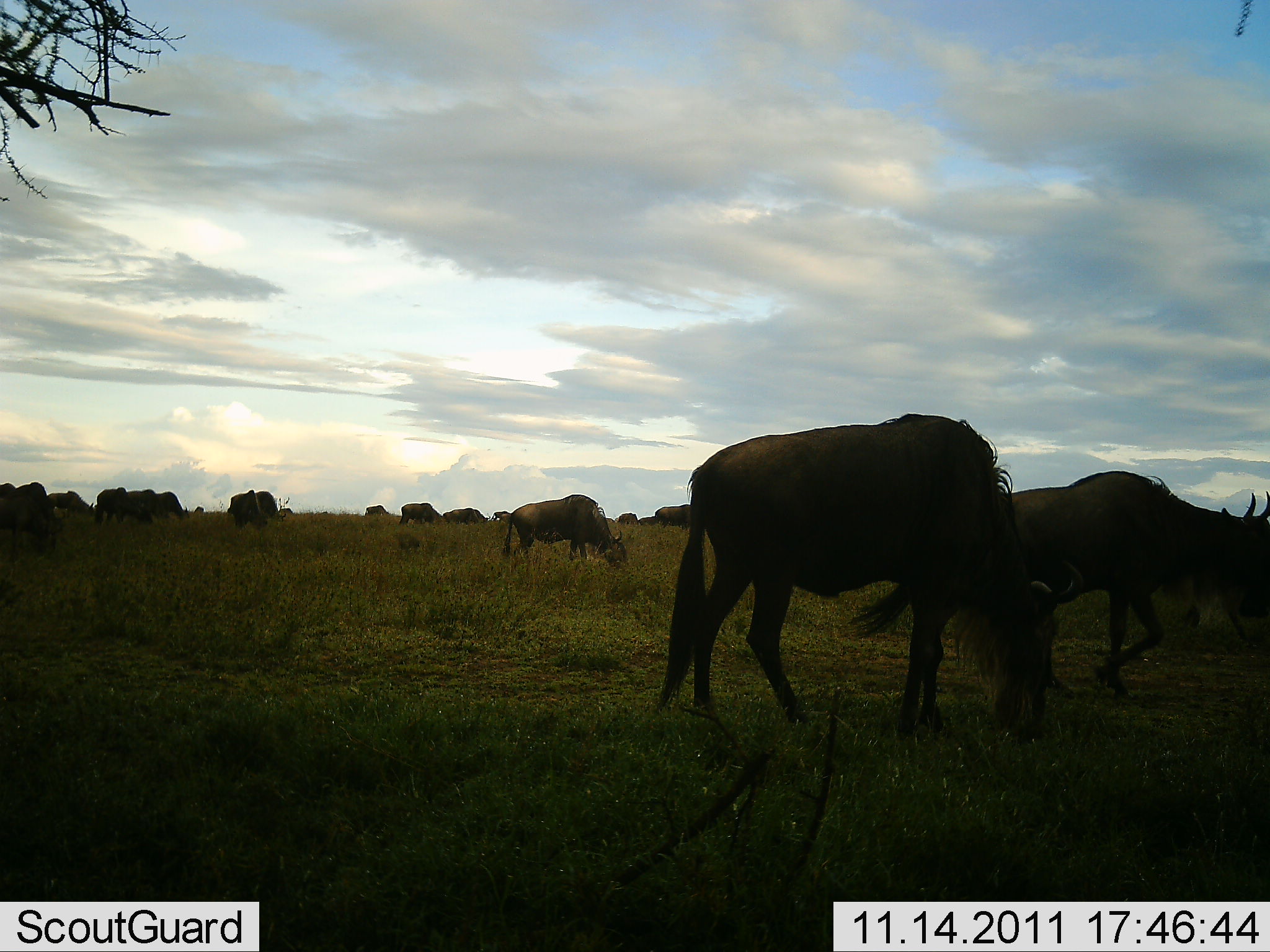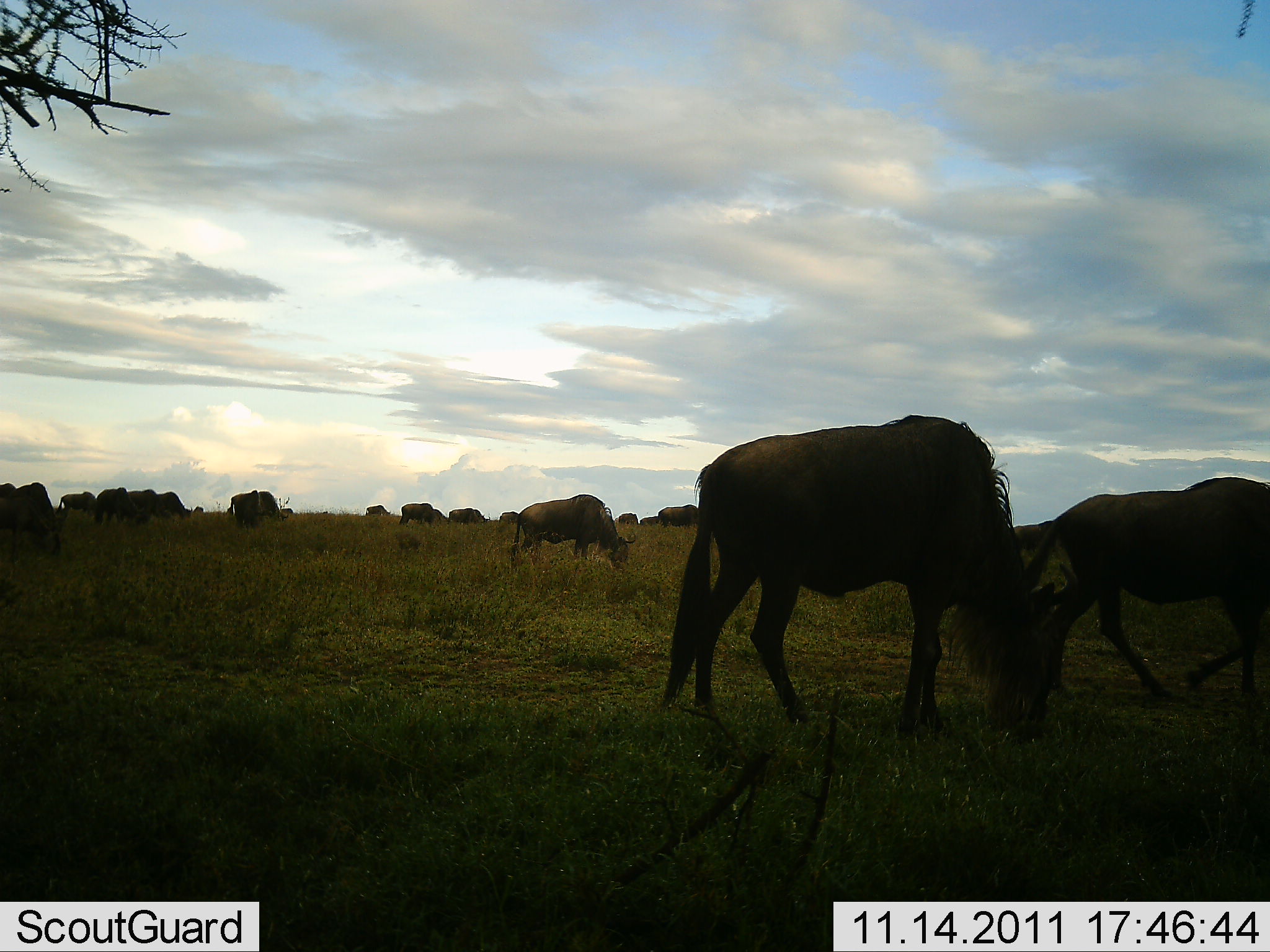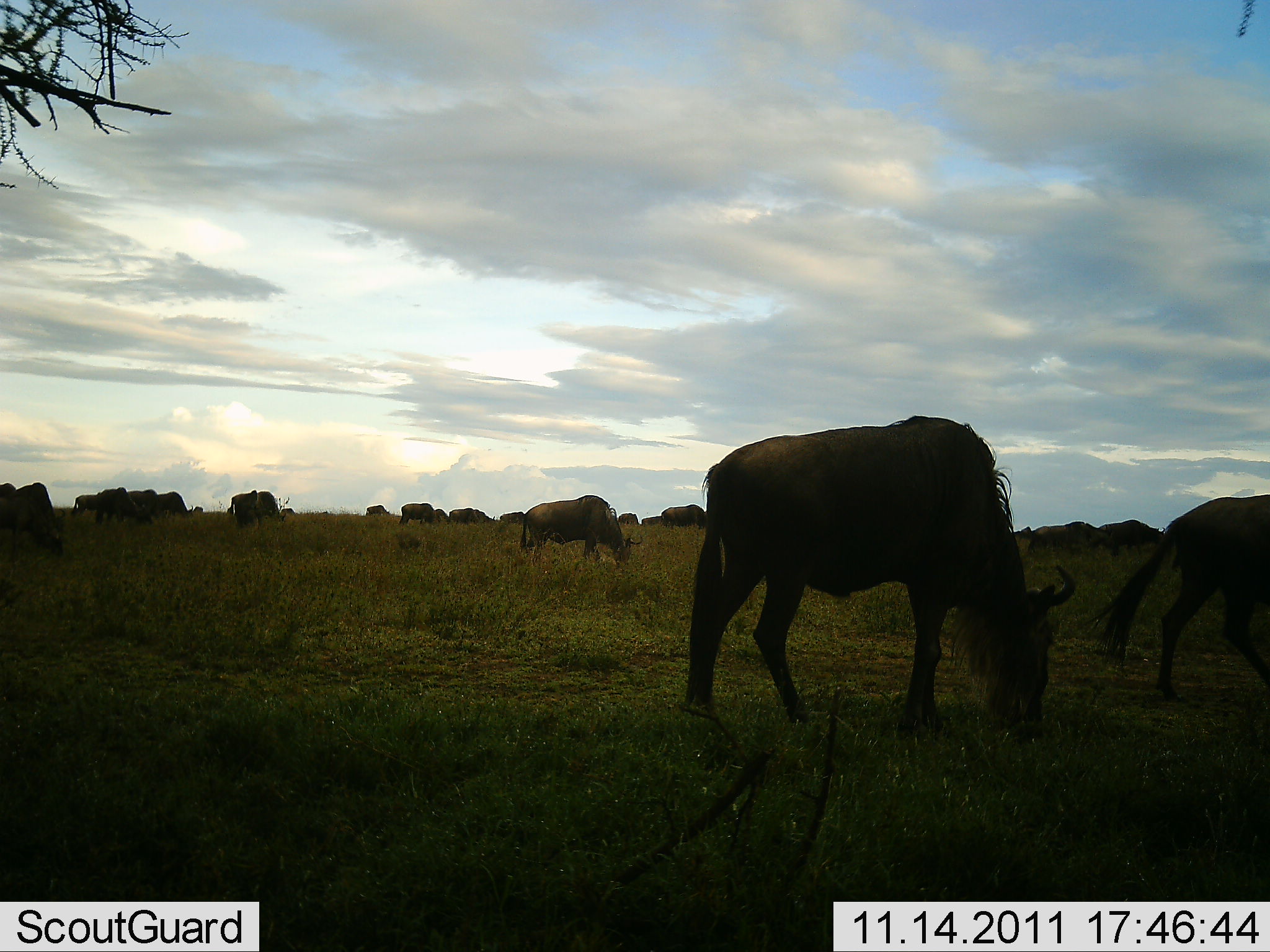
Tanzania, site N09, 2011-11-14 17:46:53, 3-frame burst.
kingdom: Animalia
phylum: Chordata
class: Mammalia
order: Artiodactyla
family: Bovidae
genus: Connochaetes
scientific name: Connochaetes taurinus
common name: blue wildebeest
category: wildebeest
Wildebeest (blue wildebeest) (Connochaetes taurinus), count 11-50. Behavior (volunteer vote fractions): standing 13%, resting 0%, moving 20%, interacting 0%. Young present (vote fraction): 0%. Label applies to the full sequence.